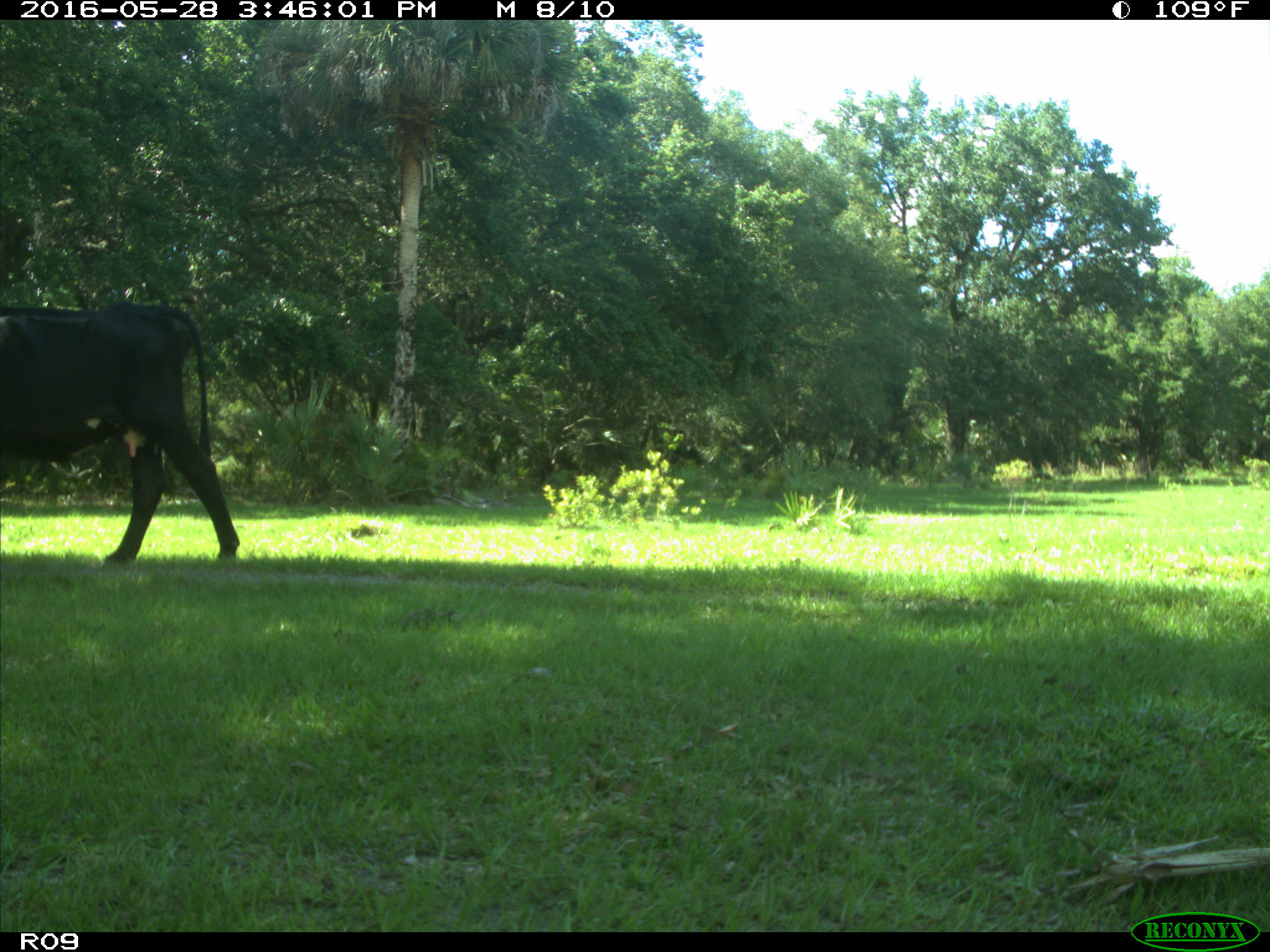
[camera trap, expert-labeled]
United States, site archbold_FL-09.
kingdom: Animalia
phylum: Chordata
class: Mammalia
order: Artiodactyla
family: Bovidae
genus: Bos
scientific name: Bos taurus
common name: domestic cow